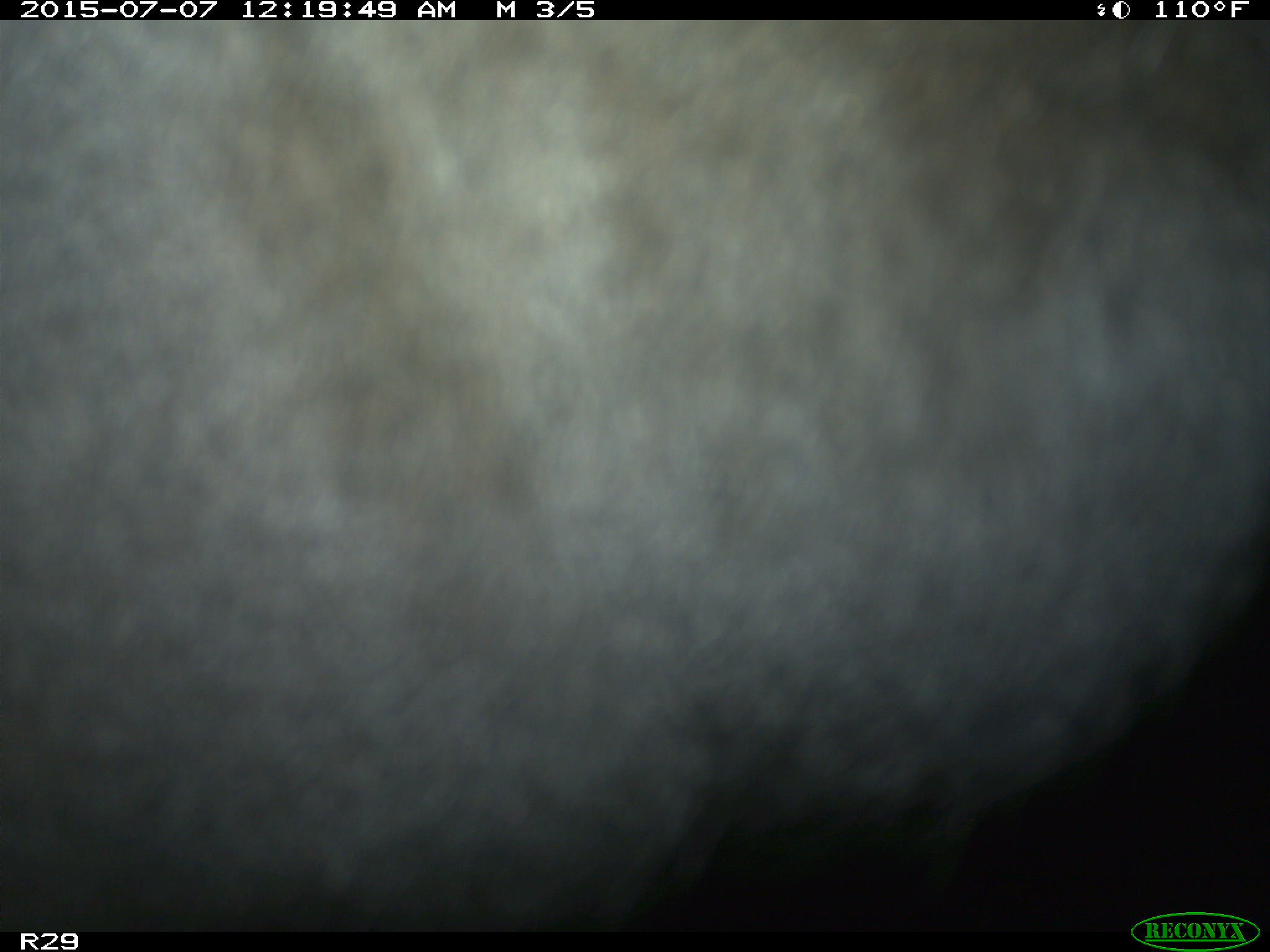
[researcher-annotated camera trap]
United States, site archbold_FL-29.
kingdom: Animalia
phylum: Chordata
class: Mammalia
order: Artiodactyla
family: Bovidae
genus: Bos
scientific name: Bos taurus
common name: domestic cow